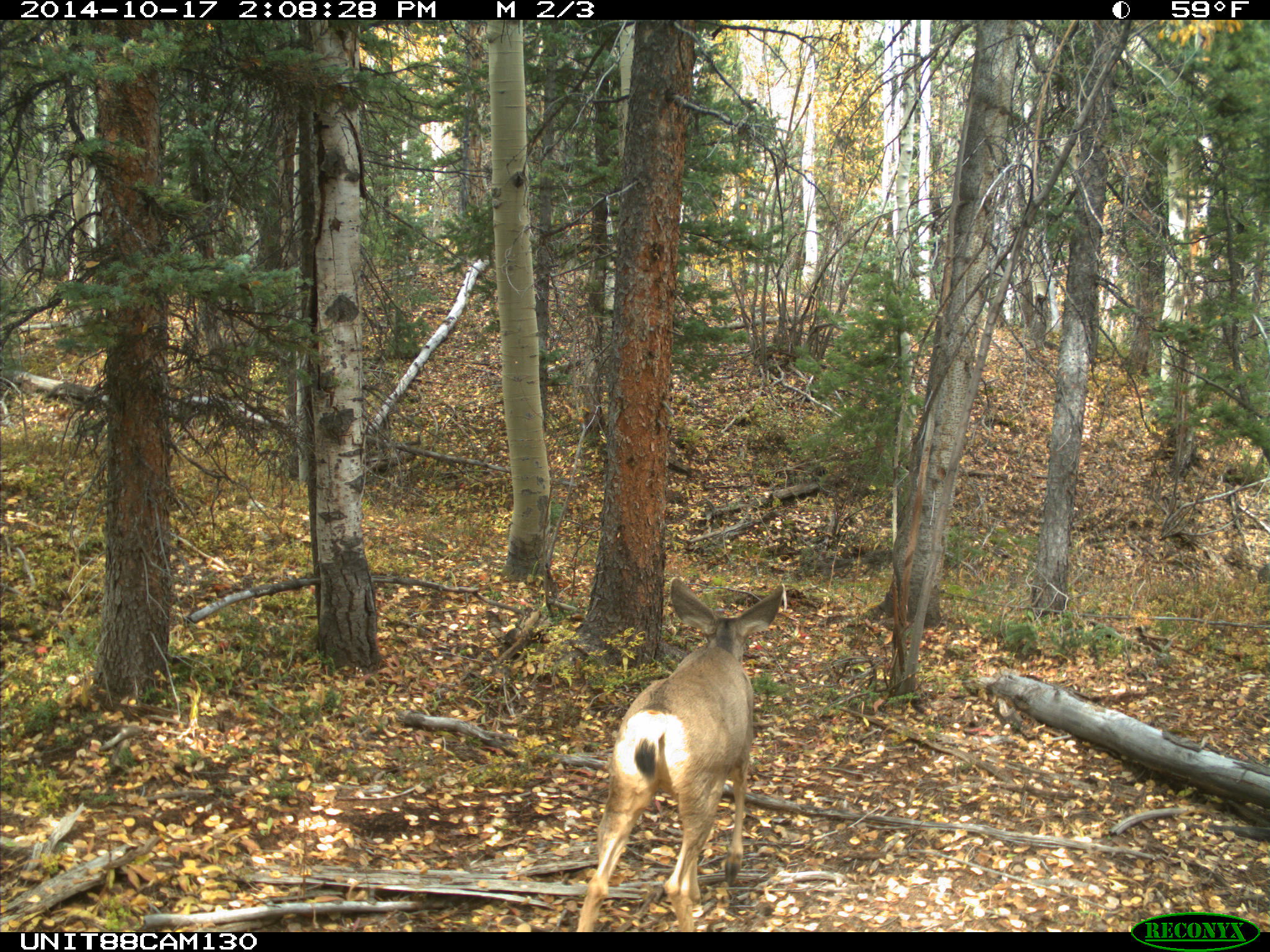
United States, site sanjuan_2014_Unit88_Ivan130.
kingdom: Animalia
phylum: Chordata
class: Mammalia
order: Artiodactyla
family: Cervidae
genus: Odocoileus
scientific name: Odocoileus hemionus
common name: mule deer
Odocoileus hemionus (mule deer).